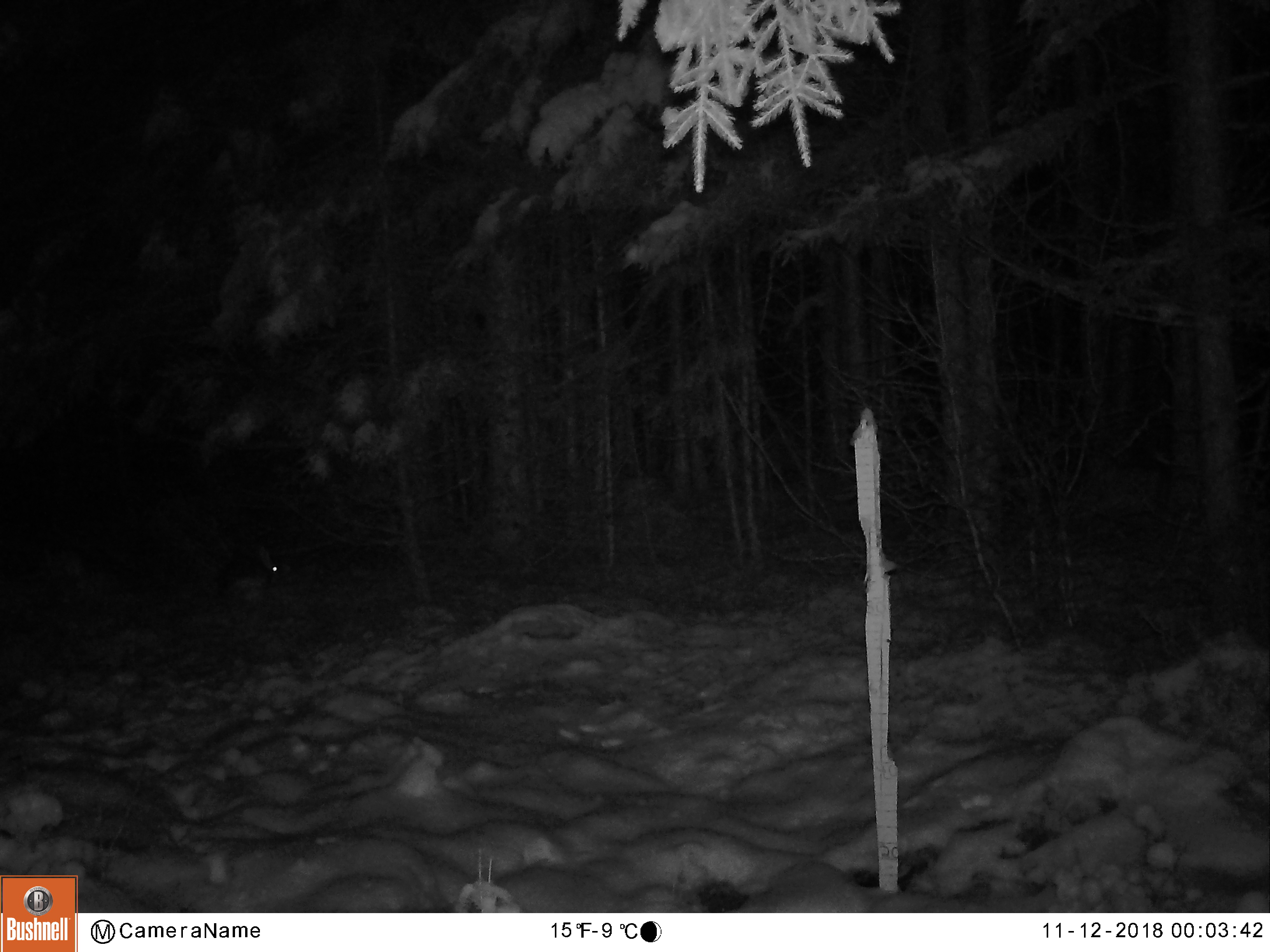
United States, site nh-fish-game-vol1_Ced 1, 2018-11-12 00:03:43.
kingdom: Animalia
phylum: Chordata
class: Mammalia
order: Lagomorpha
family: Leporidae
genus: Lepus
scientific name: Lepus americanus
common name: snowshoe hare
Snowshoe hare (Lepus americanus).